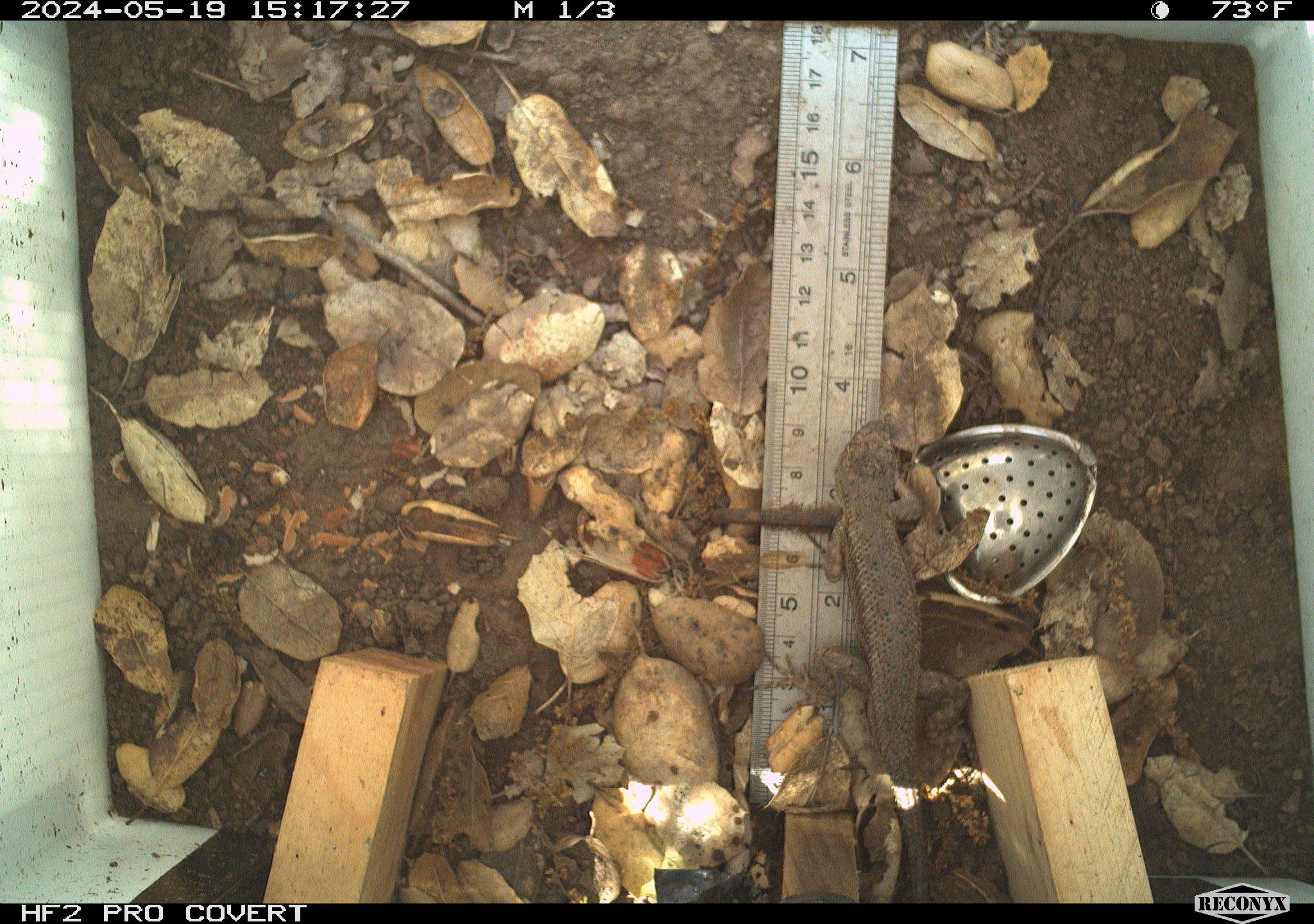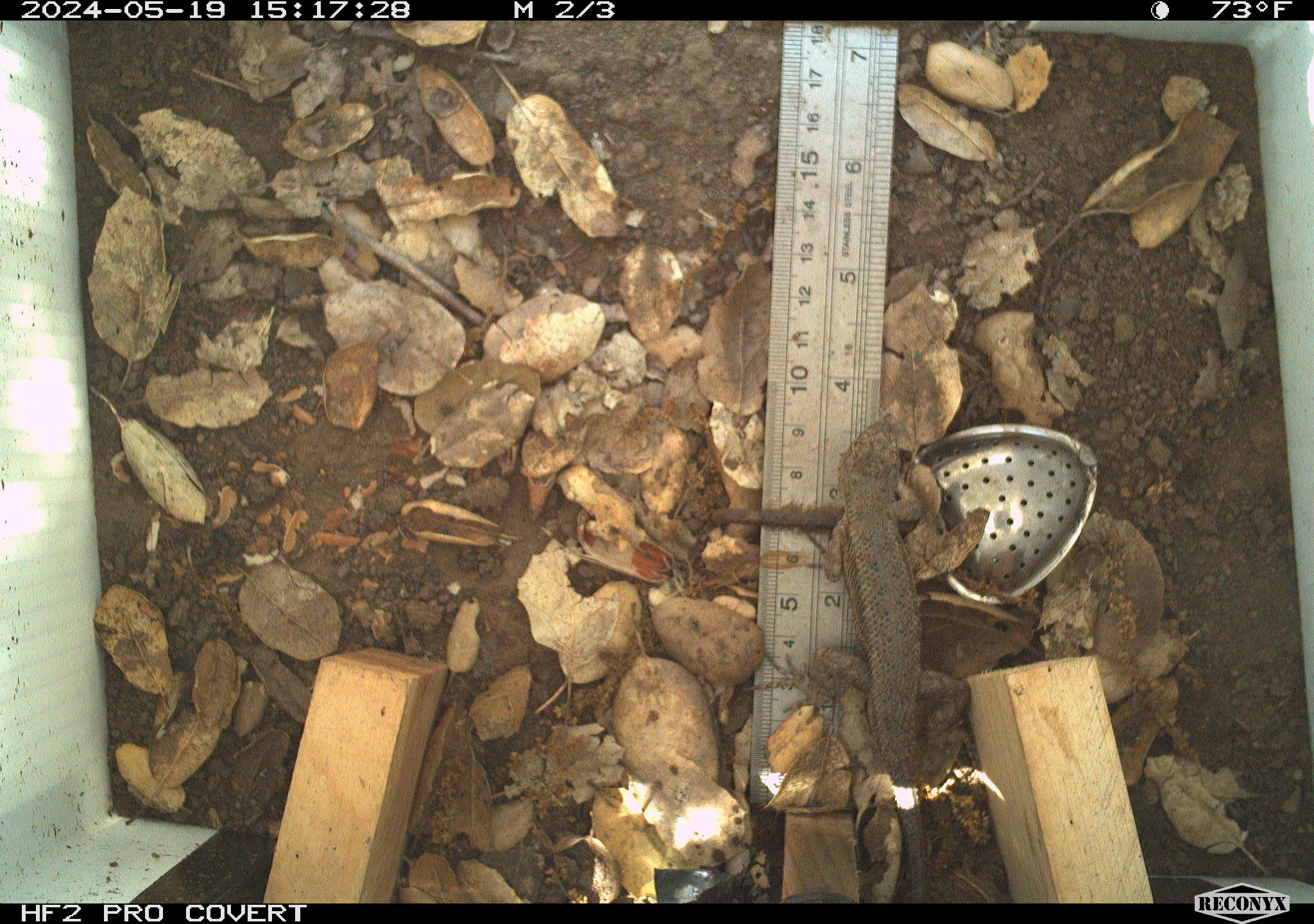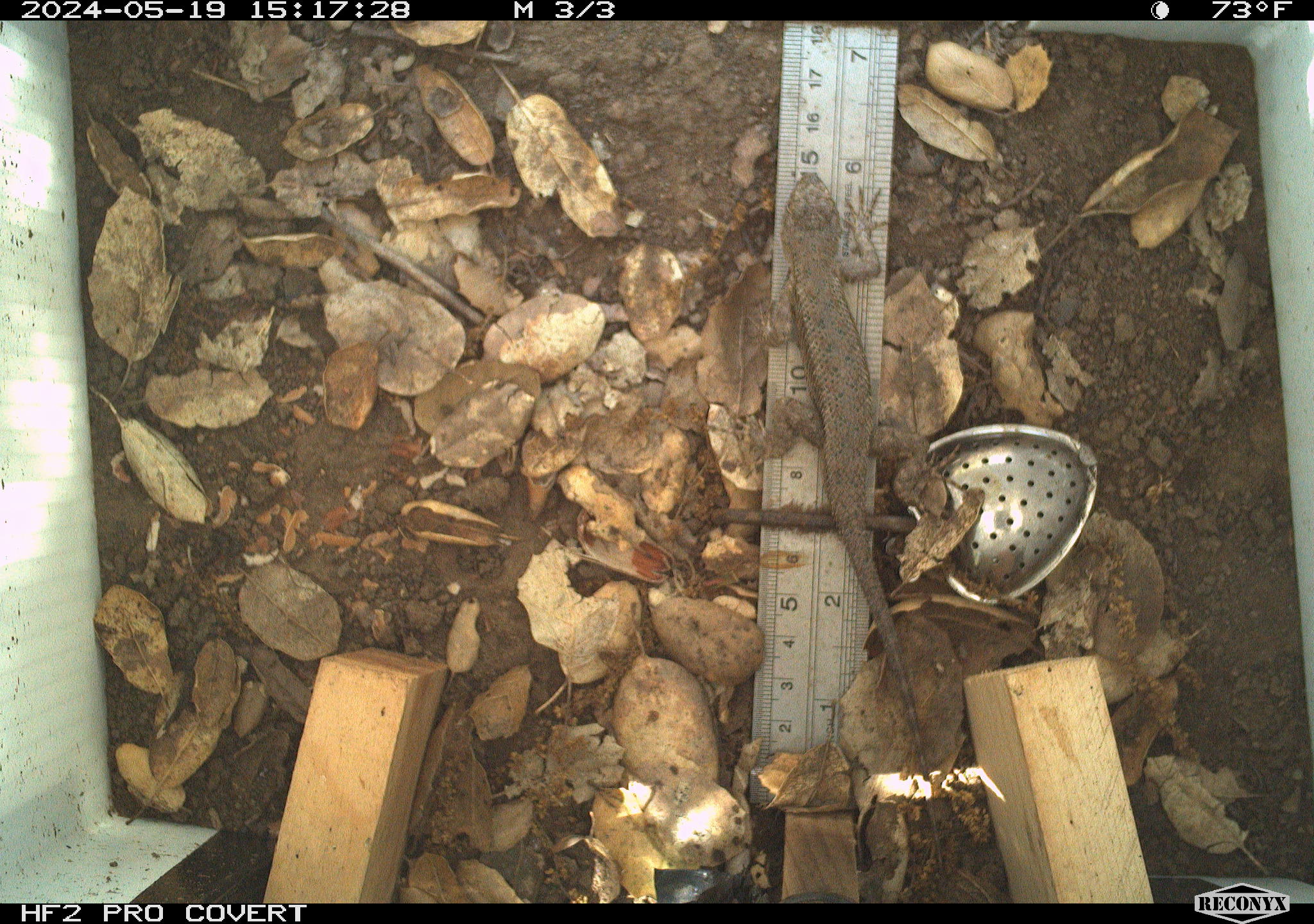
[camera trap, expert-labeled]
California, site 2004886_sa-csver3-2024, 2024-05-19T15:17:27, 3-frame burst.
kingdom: Animalia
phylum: Chordata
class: Reptilia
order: Squamata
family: Phrynosomatidae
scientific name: Phrynosomatidae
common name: north american spiny lizards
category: sceloporus/uta species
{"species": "sceloporus/uta species (north american spiny lizards) (Phrynosomatidae)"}